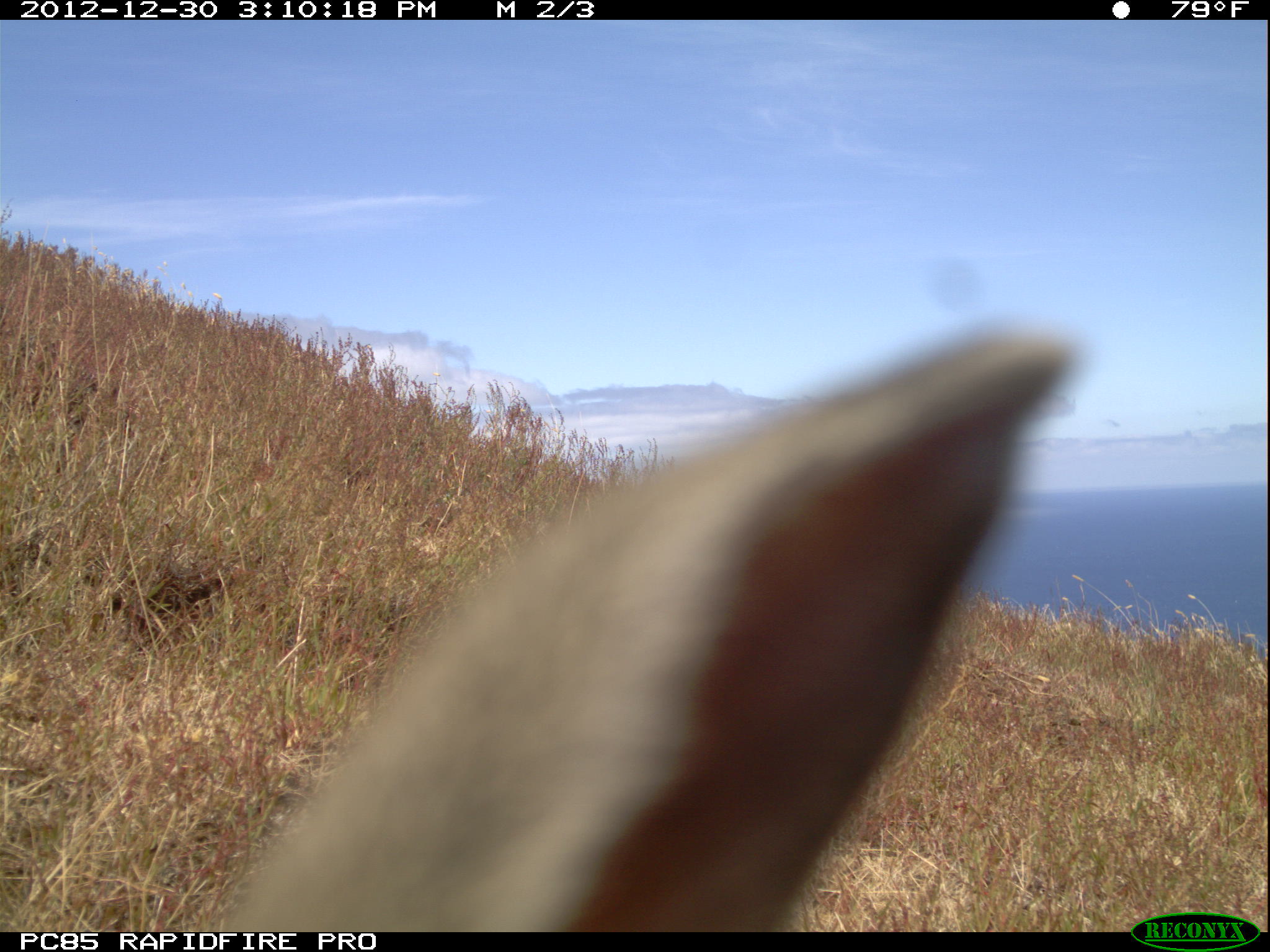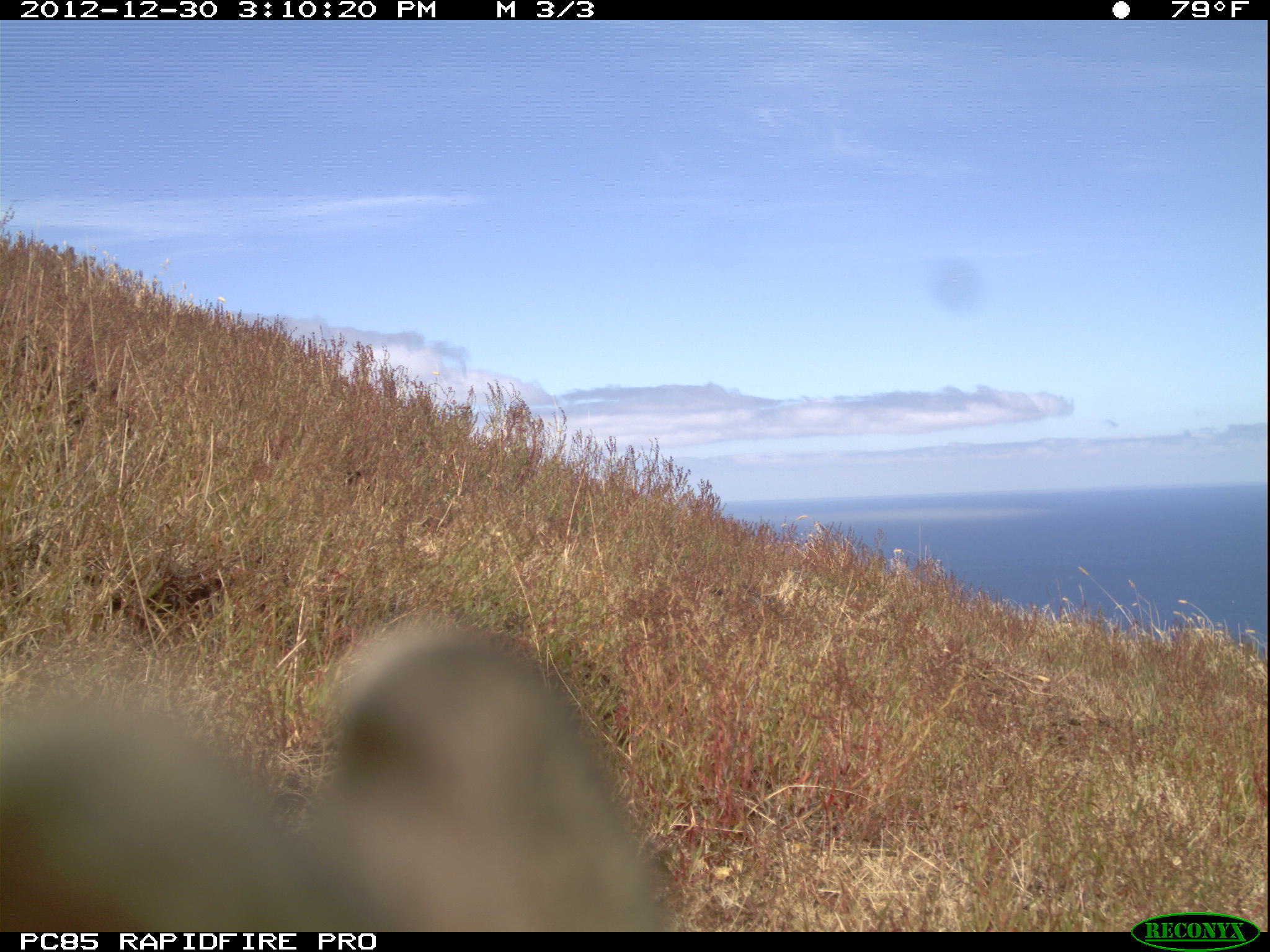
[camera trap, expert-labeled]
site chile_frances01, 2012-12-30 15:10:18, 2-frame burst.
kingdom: Animalia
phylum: Chordata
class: Mammalia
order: Lagomorpha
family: Leporidae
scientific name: Leporidae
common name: rabbits and hares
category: rabbit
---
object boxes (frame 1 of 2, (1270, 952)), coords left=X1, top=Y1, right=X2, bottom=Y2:
rabbit: left=213, top=317, right=1093, bottom=927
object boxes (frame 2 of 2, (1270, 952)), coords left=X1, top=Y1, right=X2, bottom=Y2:
rabbit: left=0, top=612, right=685, bottom=933